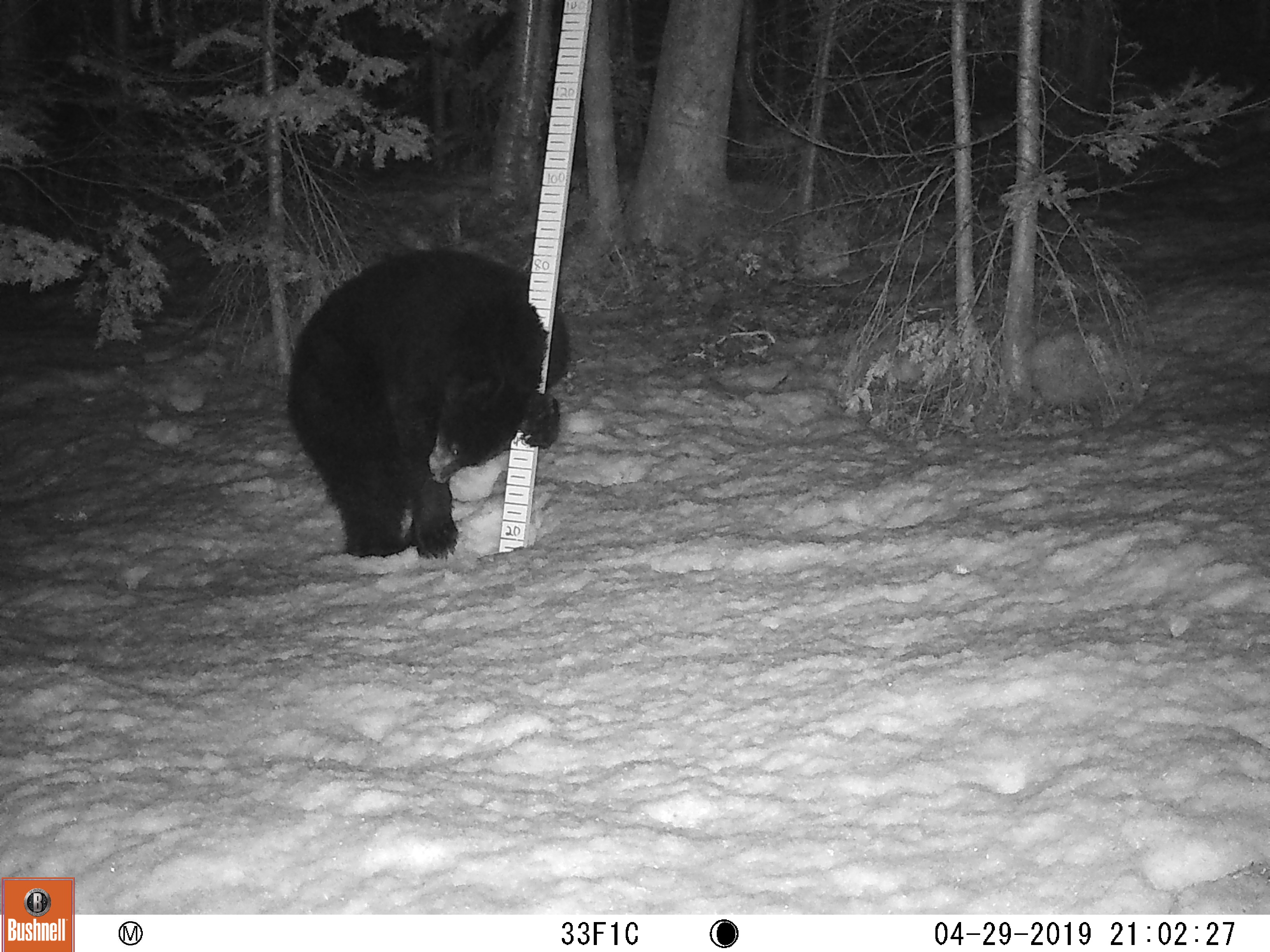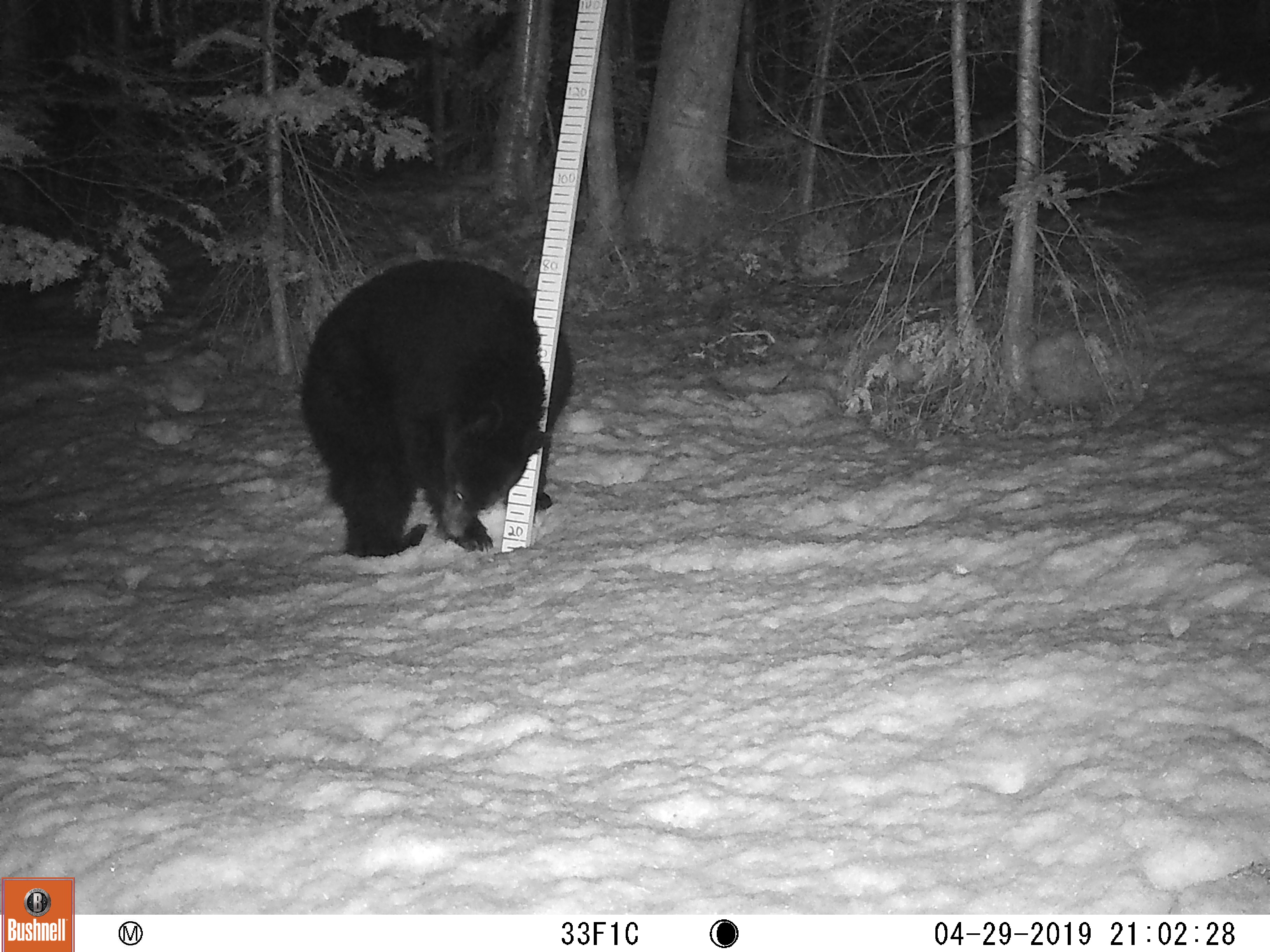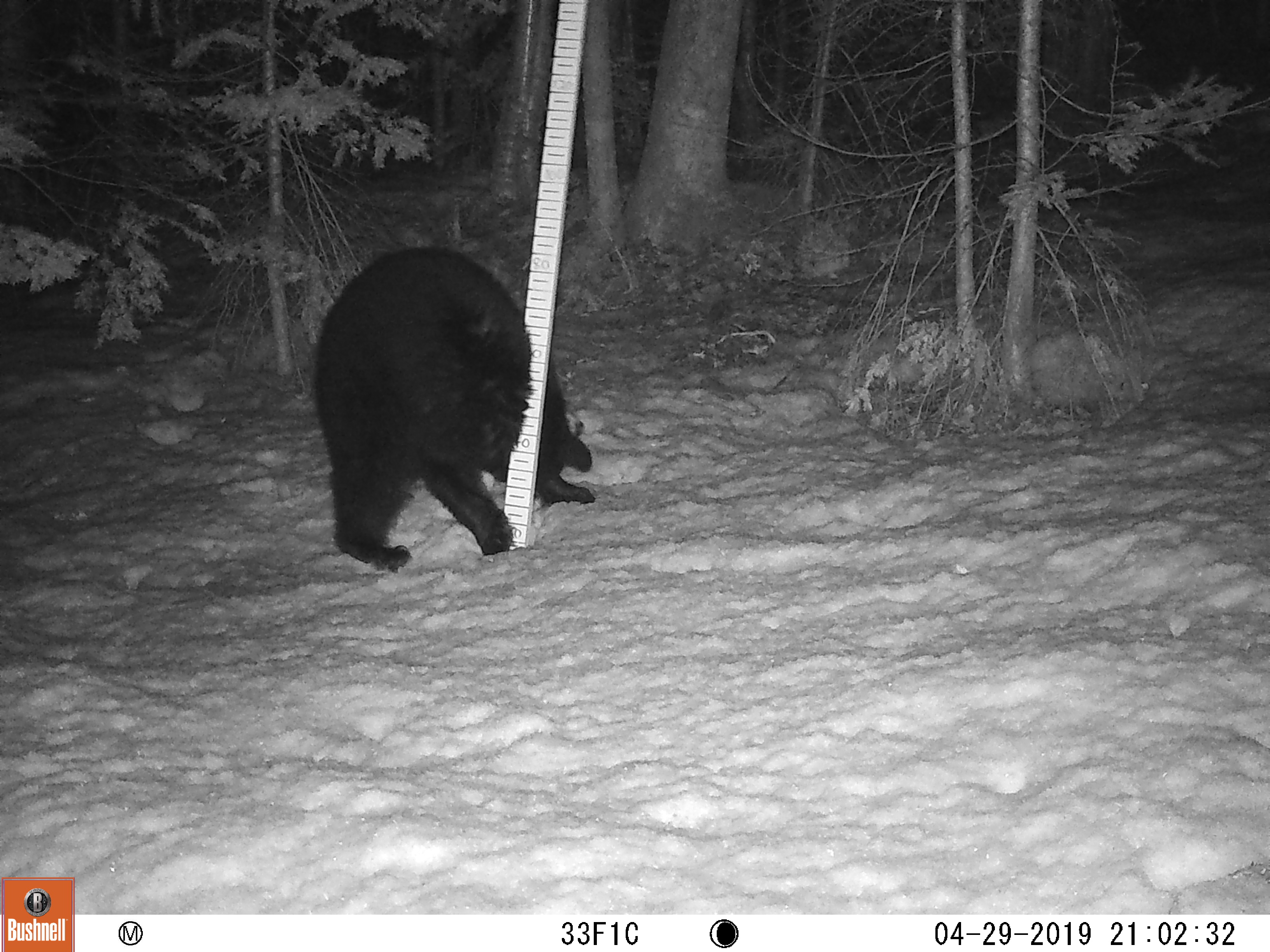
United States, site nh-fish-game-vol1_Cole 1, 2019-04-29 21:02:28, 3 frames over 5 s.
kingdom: Animalia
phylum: Chordata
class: Mammalia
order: Carnivora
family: Ursidae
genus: Ursus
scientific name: Ursus americanus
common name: black bear